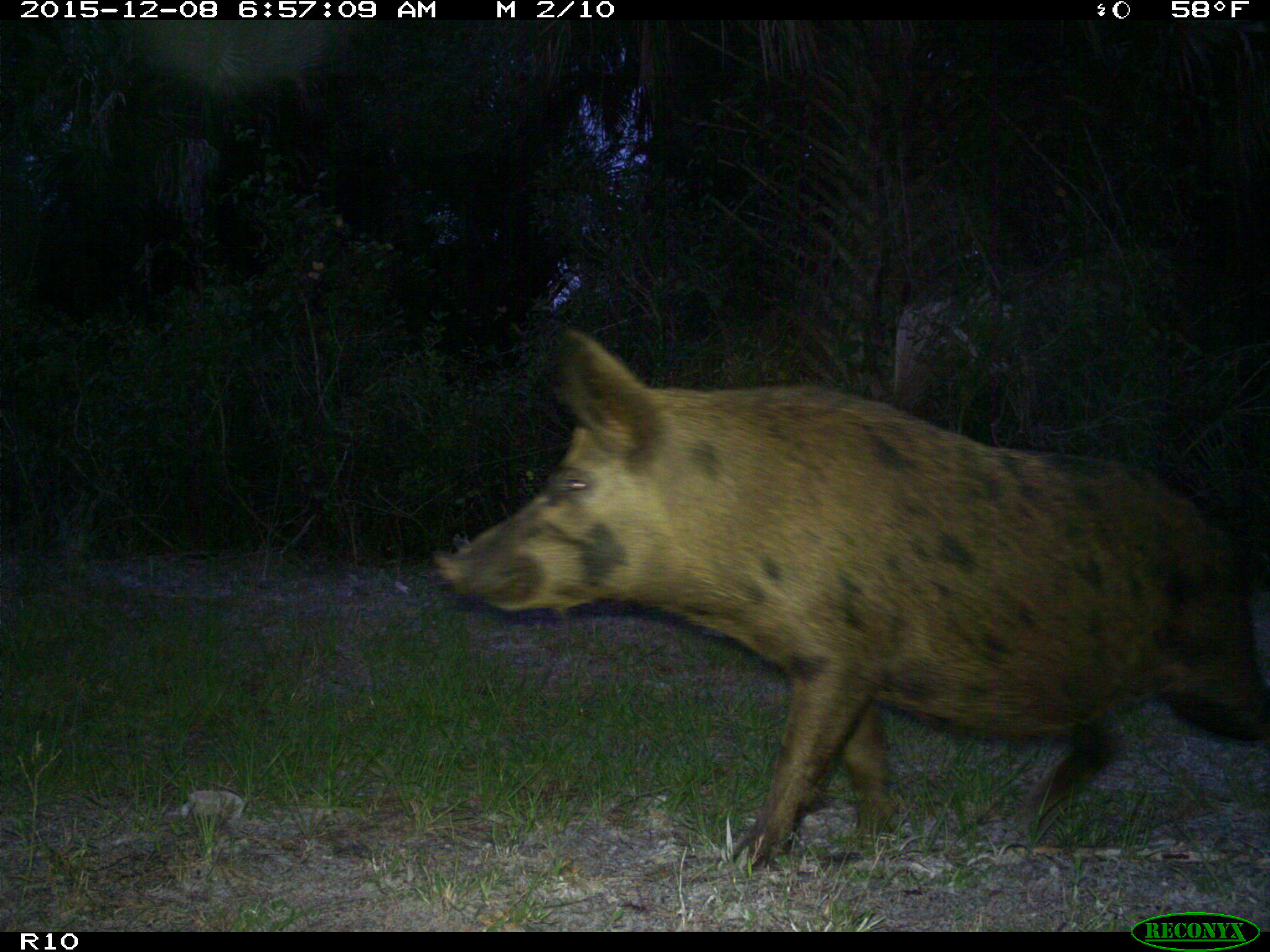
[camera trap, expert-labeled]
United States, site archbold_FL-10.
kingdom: Animalia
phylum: Chordata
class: Mammalia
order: Artiodactyla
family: Suidae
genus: Sus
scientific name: Sus scrofa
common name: wild boar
Sus scrofa (wild boar).